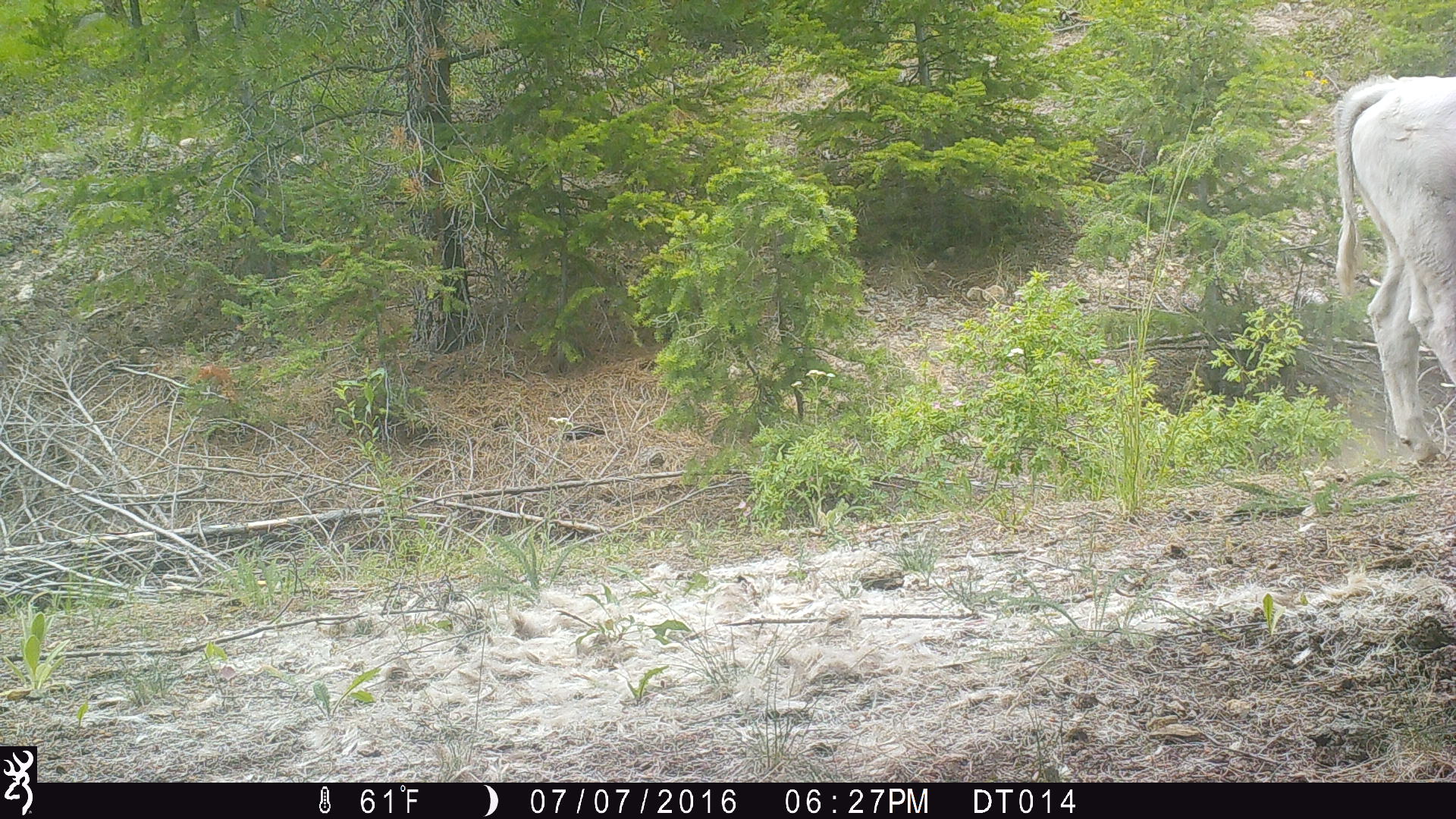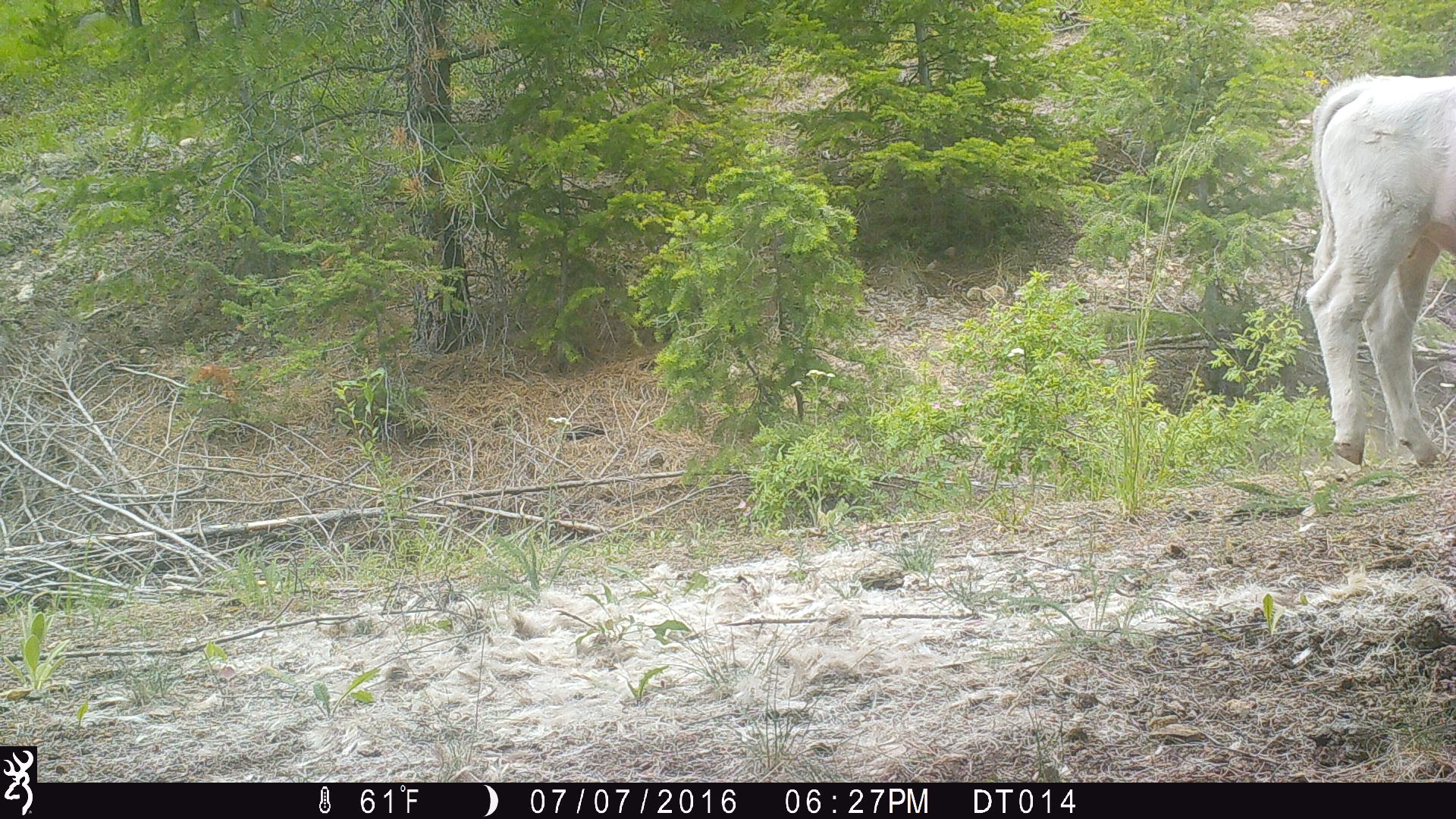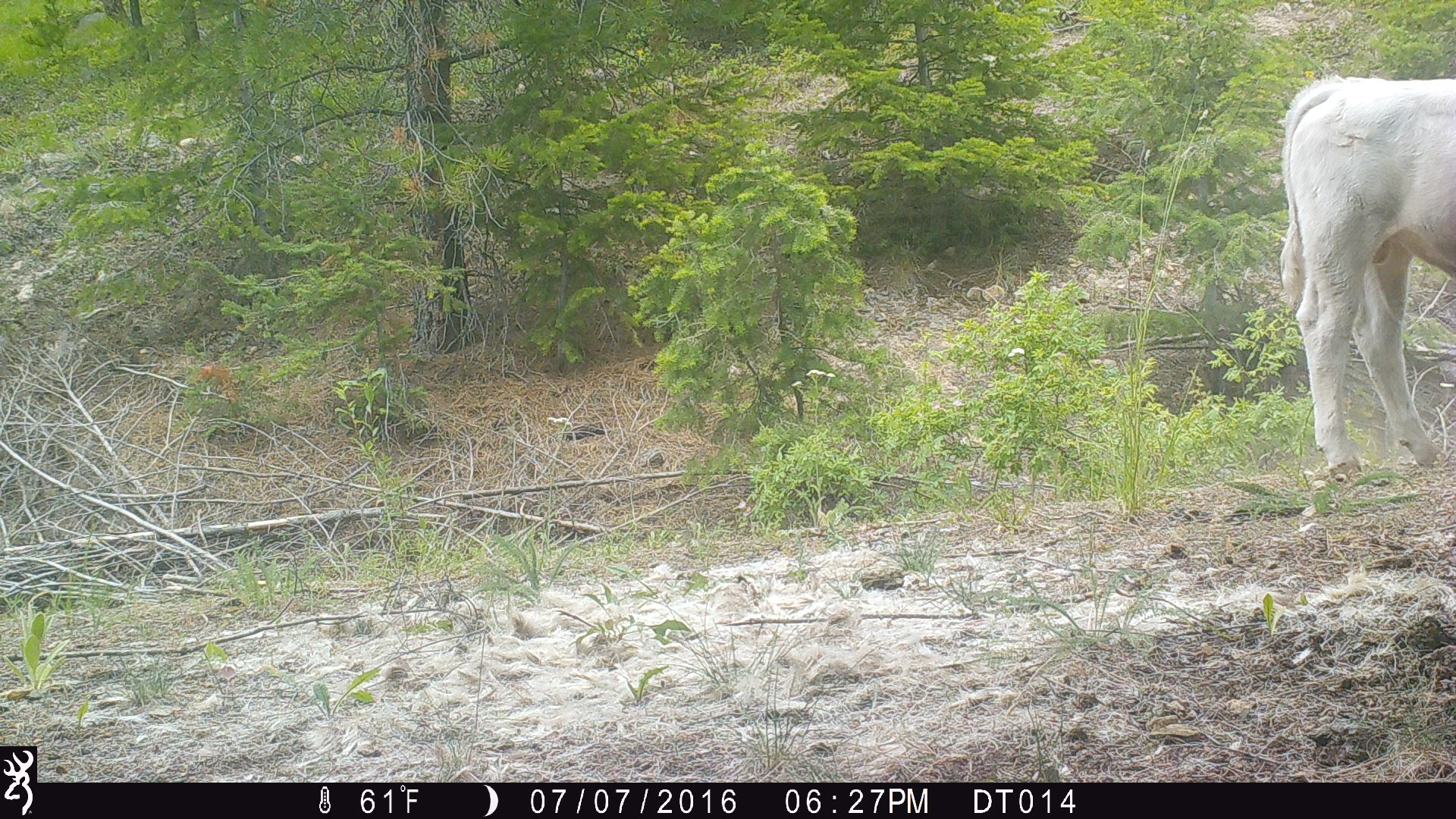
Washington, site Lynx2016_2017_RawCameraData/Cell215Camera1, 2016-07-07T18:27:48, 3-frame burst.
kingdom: Animalia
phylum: Chordata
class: Mammalia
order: Artiodactyla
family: Bovidae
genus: Bos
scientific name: Bos taurus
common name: domestic cattle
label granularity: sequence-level